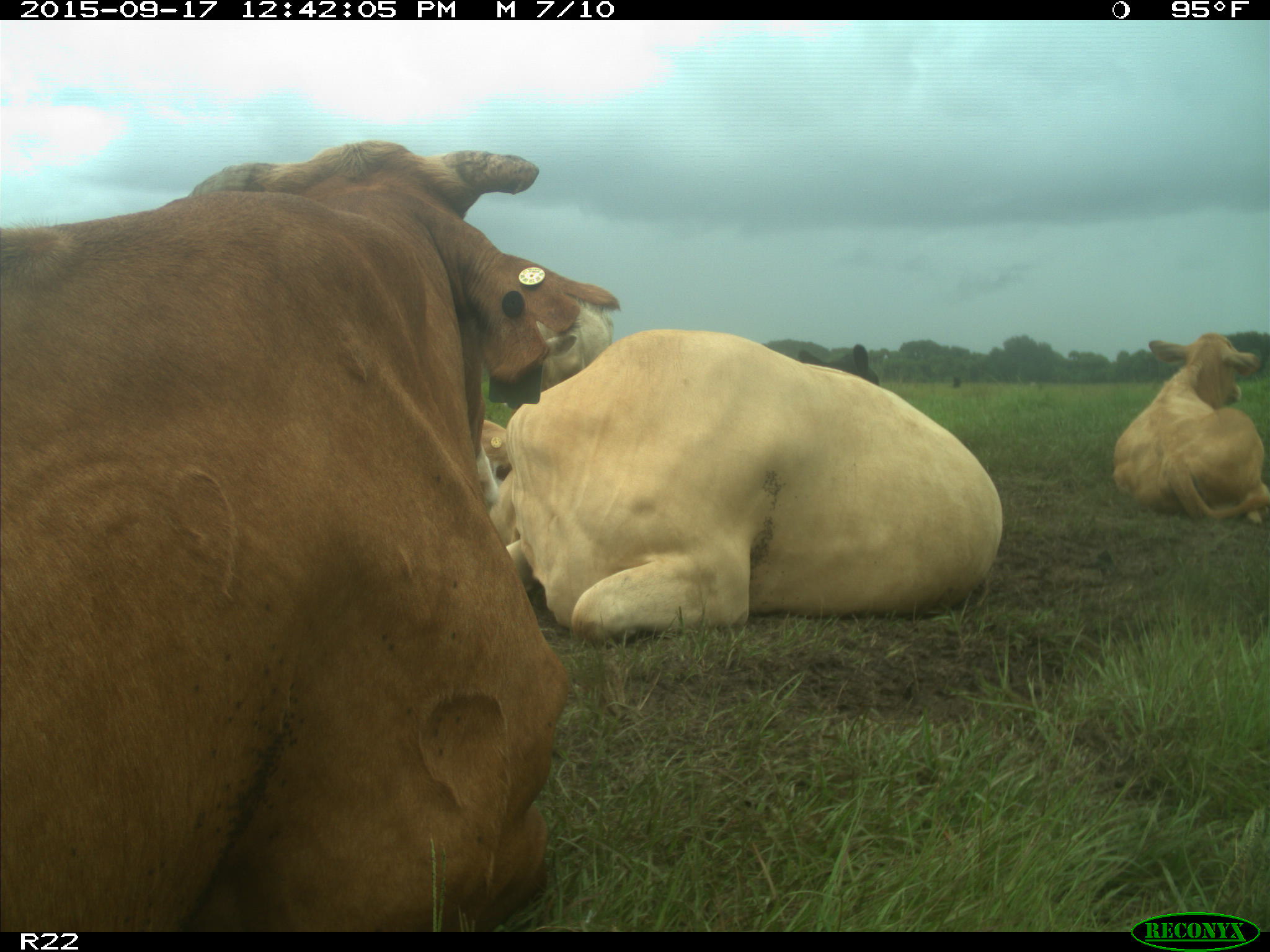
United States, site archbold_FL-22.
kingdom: Animalia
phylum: Chordata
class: Mammalia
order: Artiodactyla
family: Bovidae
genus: Bos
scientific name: Bos taurus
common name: domestic cow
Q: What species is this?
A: Bos taurus (domestic cow).